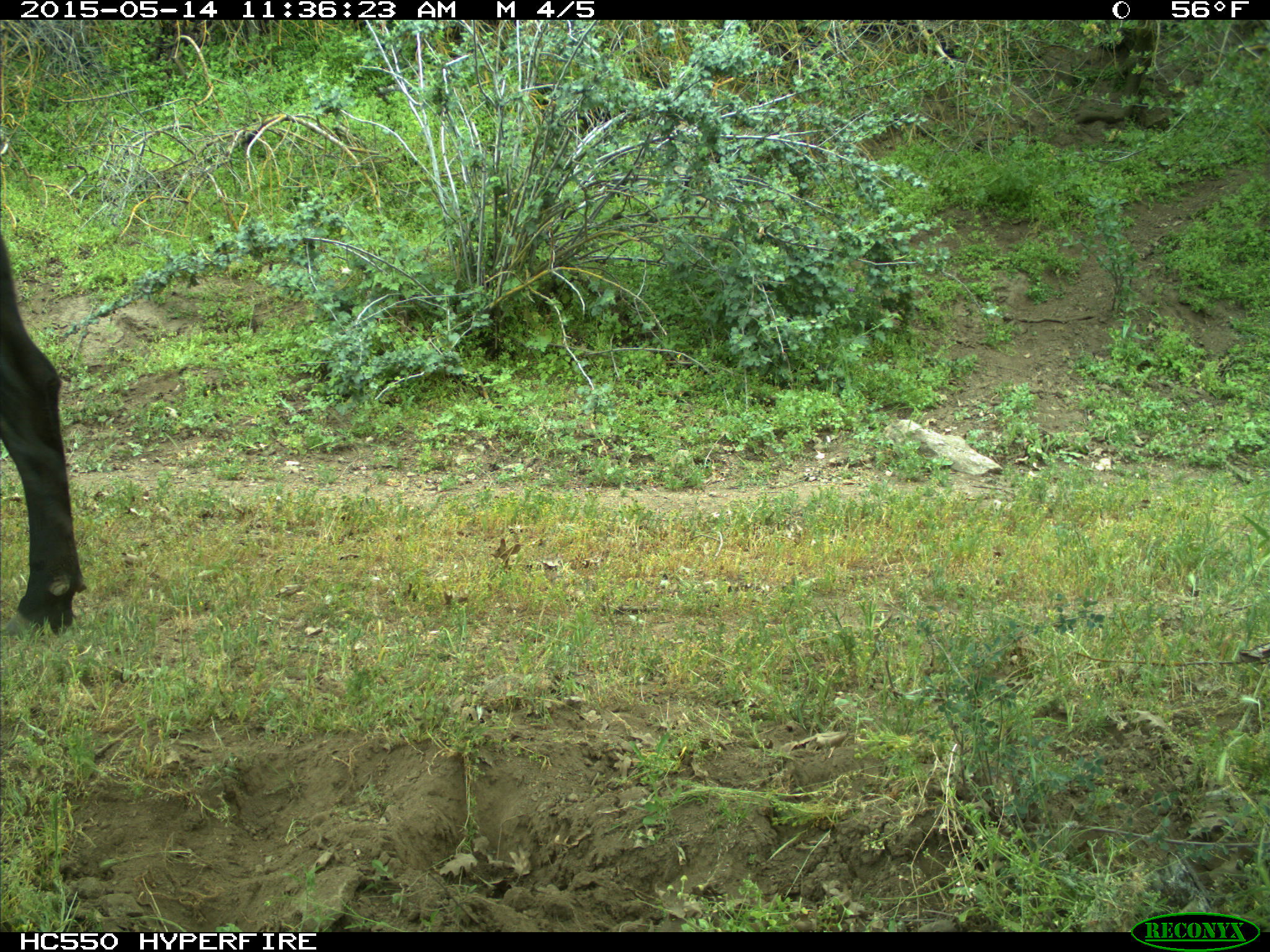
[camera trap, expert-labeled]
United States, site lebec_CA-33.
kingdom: Animalia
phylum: Chordata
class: Mammalia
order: Artiodactyla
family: Bovidae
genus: Bos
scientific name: Bos taurus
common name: domestic cow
Bos taurus (domestic cow).